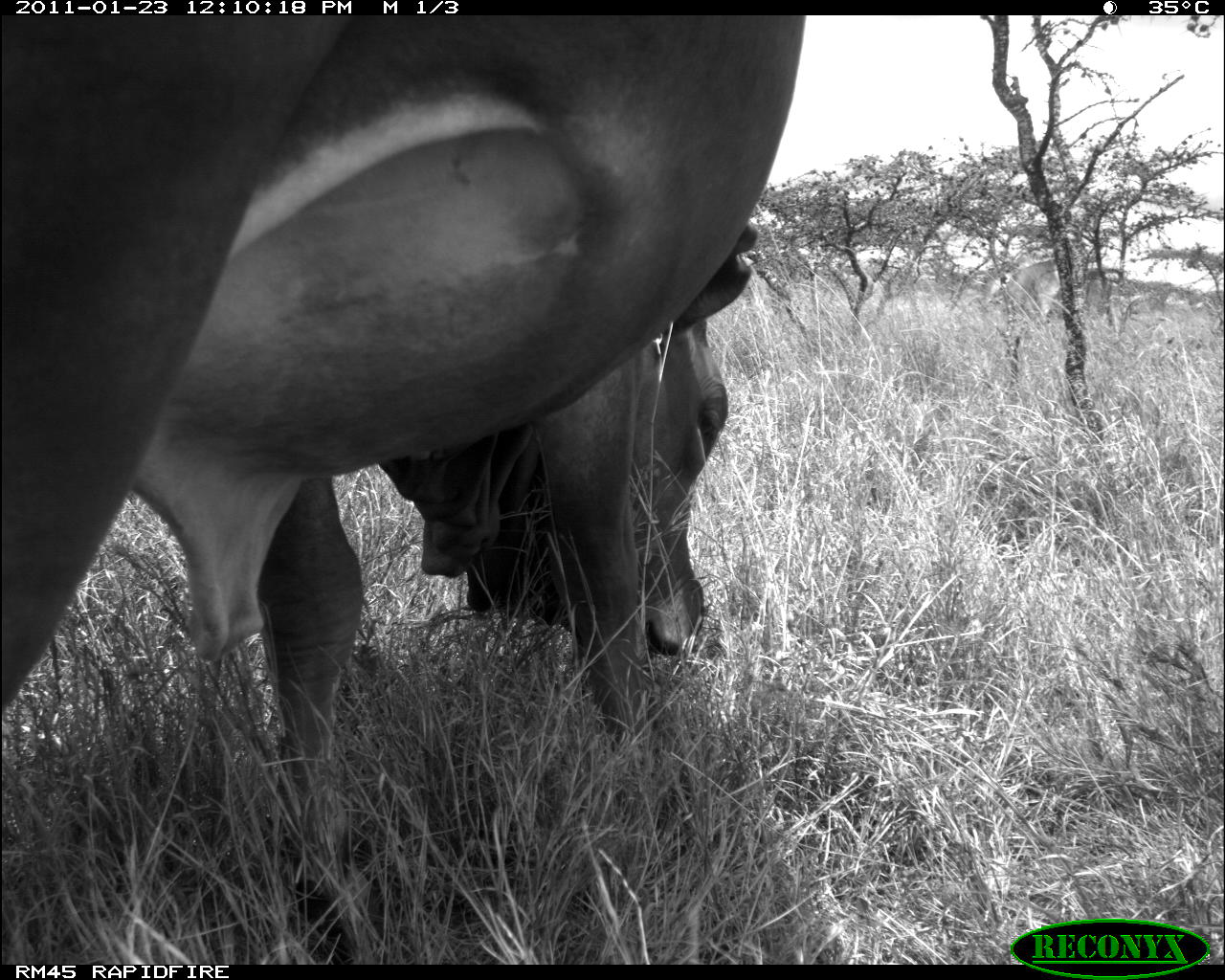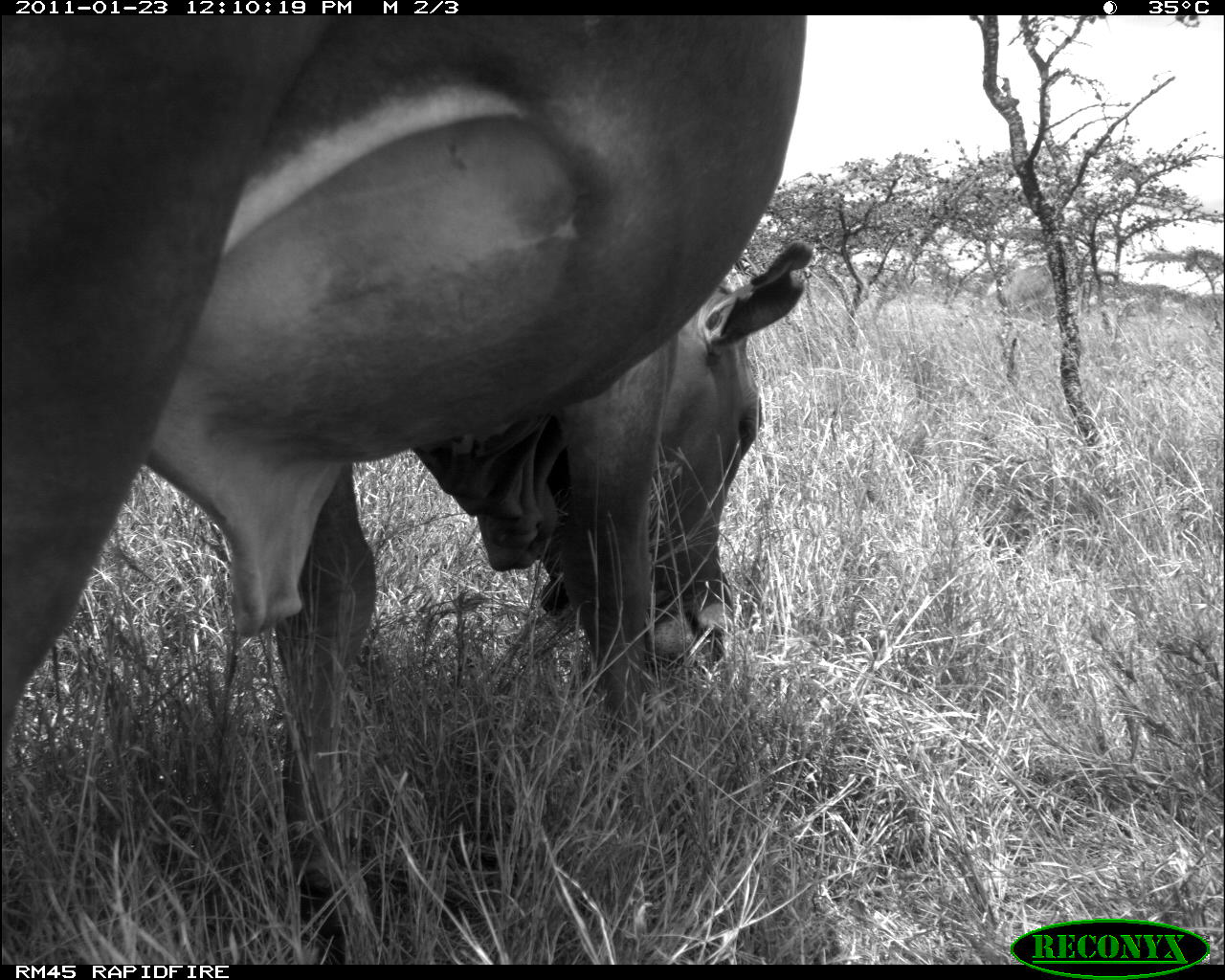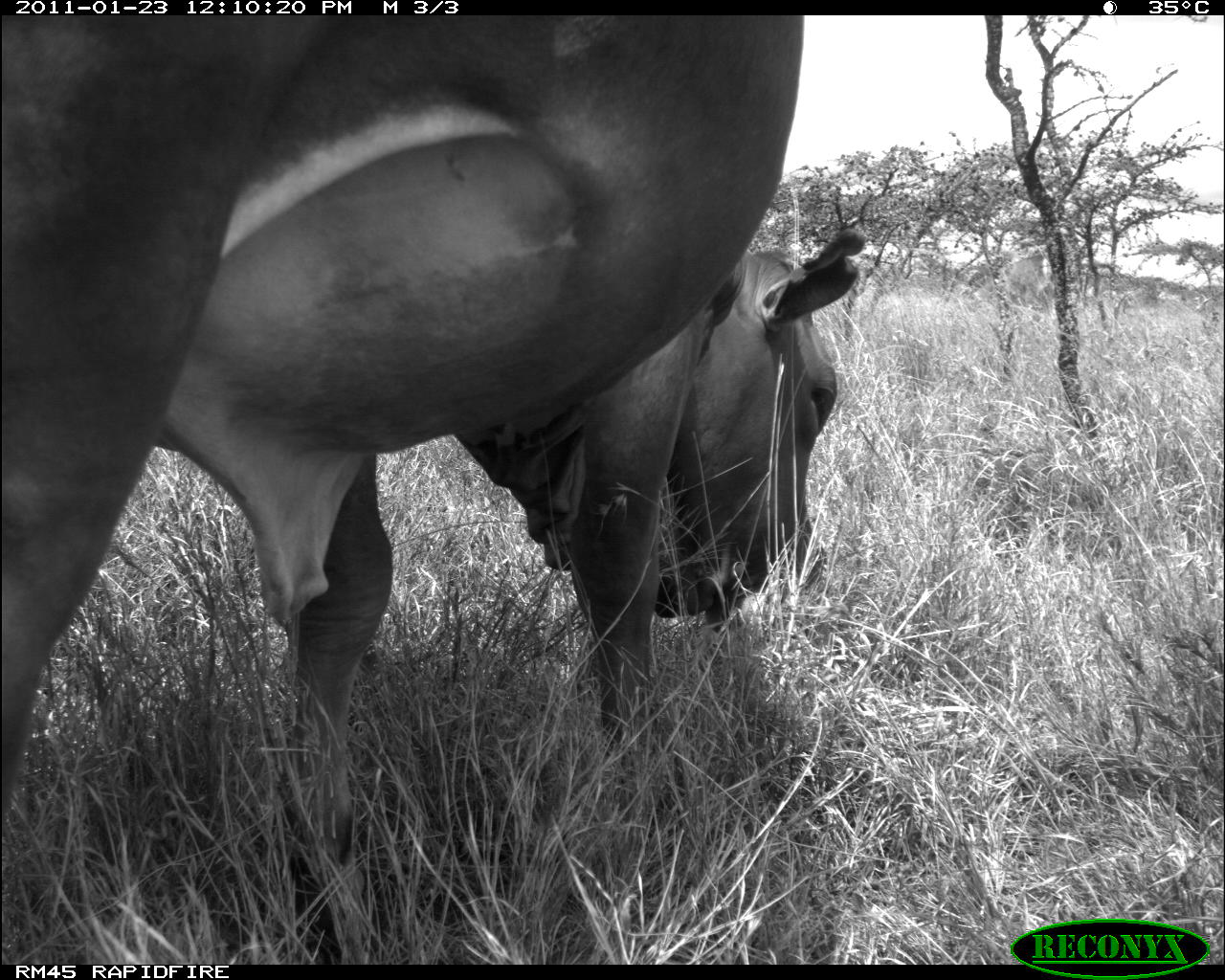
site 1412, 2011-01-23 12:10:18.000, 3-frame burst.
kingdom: Animalia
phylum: Chordata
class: Mammalia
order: Artiodactyla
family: Bovidae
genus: Bos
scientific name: Bos taurus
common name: domestic cattle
Bos taurus (domestic cattle), count 1.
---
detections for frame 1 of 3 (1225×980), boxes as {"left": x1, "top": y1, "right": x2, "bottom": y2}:
bos taurus: {"left": 0, "top": 15, "right": 805, "bottom": 934}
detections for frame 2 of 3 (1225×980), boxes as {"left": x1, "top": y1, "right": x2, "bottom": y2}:
bos taurus: {"left": 3, "top": 14, "right": 818, "bottom": 955}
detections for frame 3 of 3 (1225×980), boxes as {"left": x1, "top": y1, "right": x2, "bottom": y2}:
bos taurus: {"left": 2, "top": 14, "right": 866, "bottom": 964}